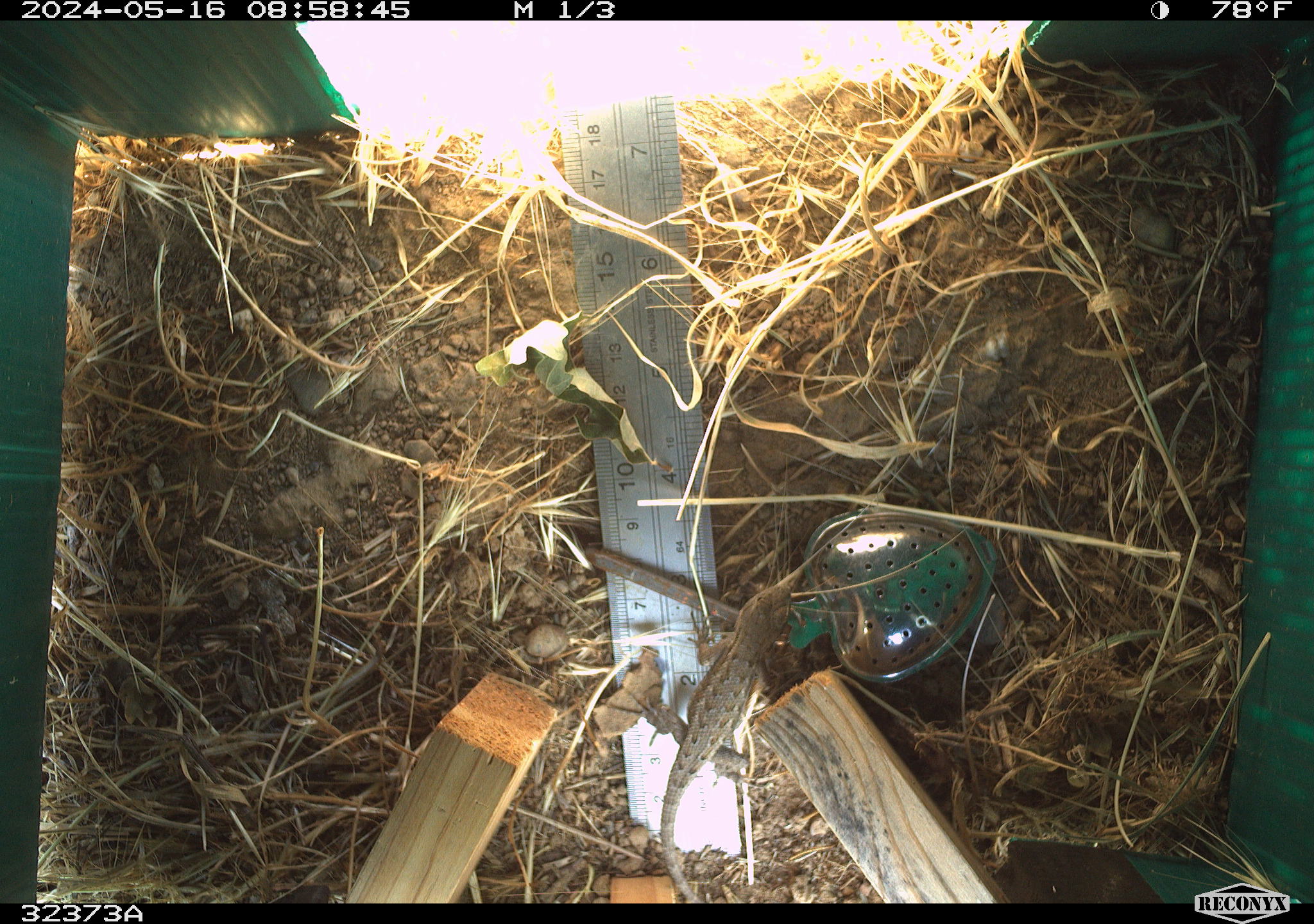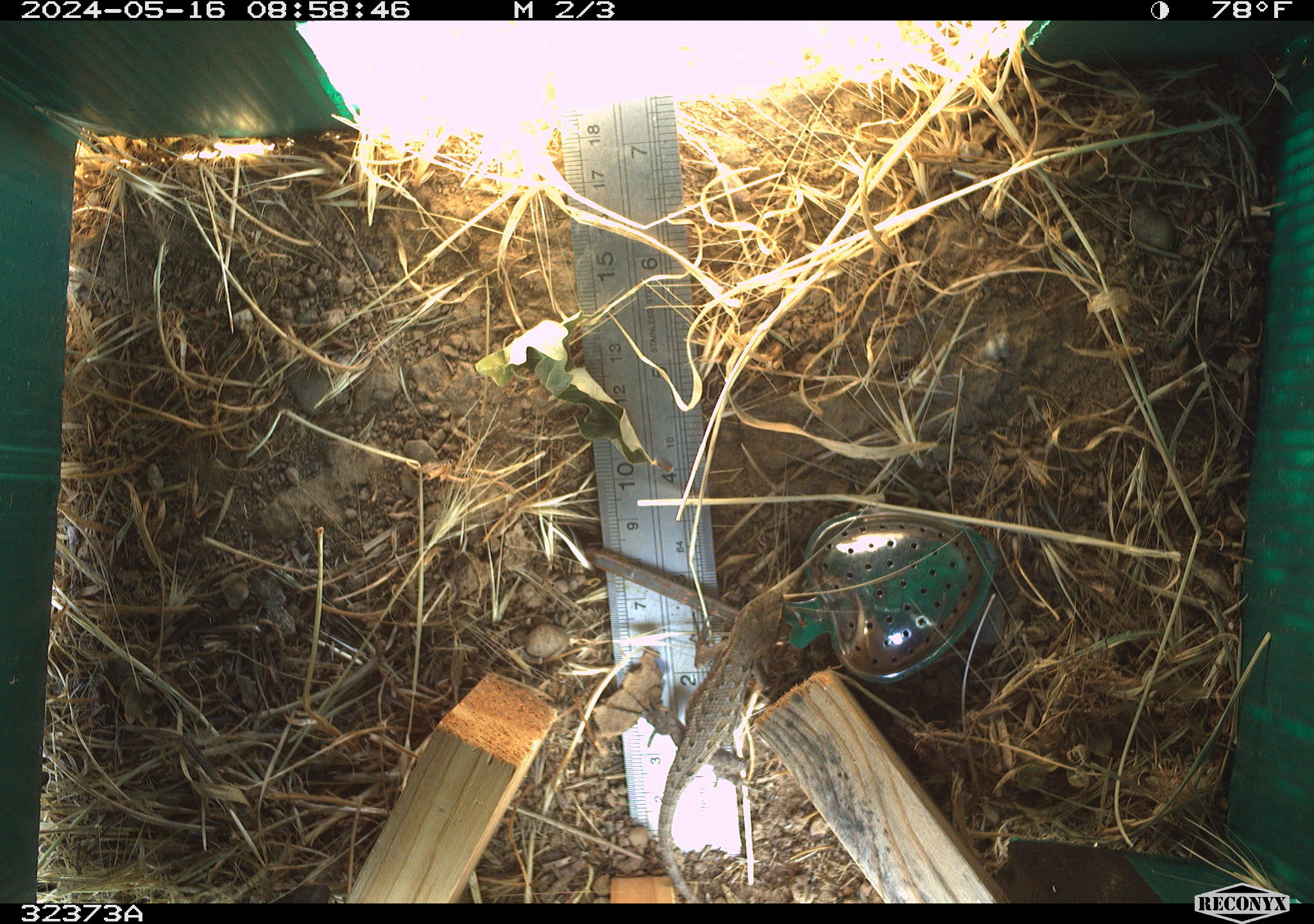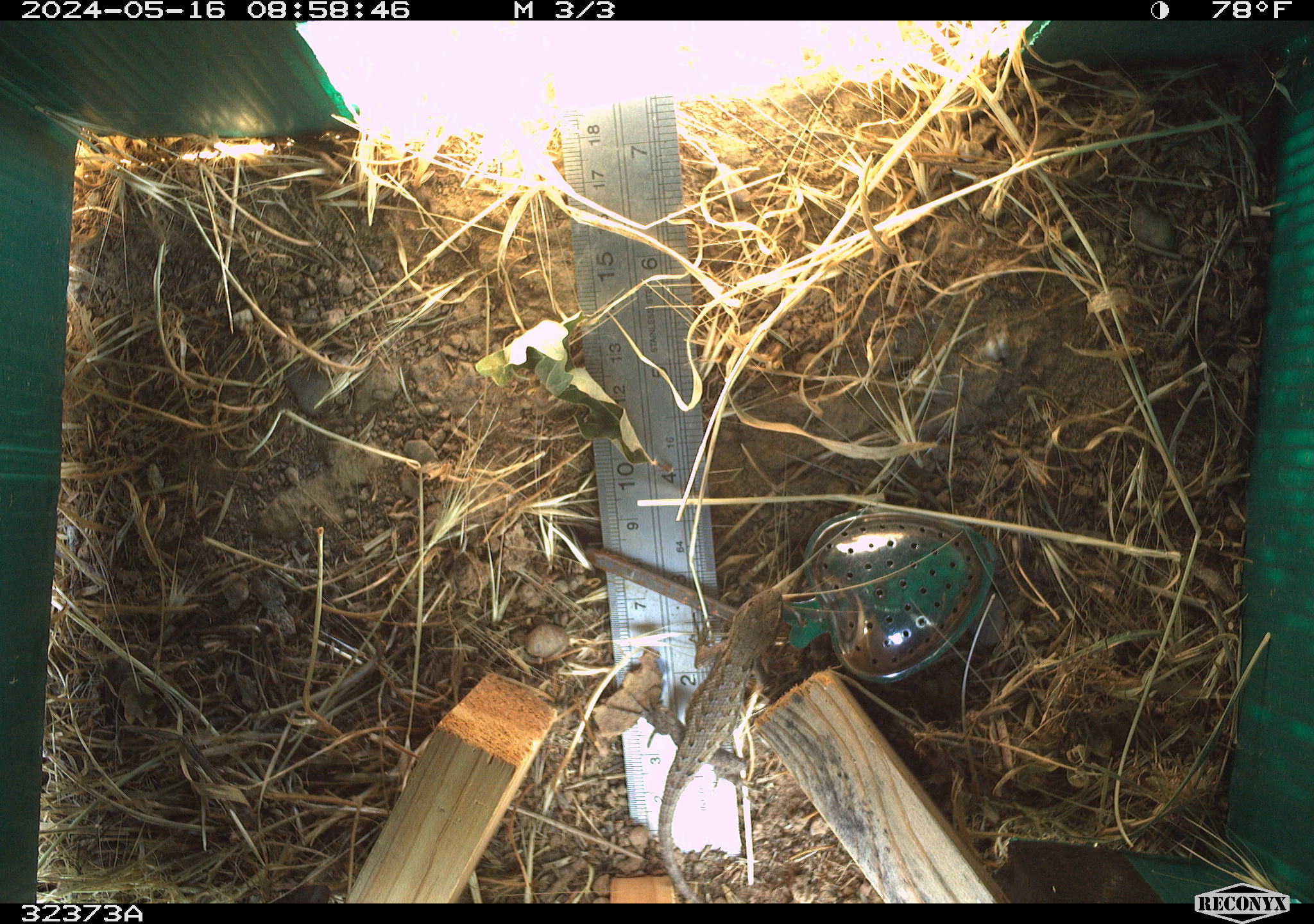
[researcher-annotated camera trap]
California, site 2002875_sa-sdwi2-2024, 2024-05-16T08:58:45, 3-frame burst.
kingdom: Animalia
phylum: Chordata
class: Reptilia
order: Squamata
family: Phrynosomatidae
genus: Sceloporus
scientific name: Sceloporus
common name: spiny lizards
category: sceloporus species